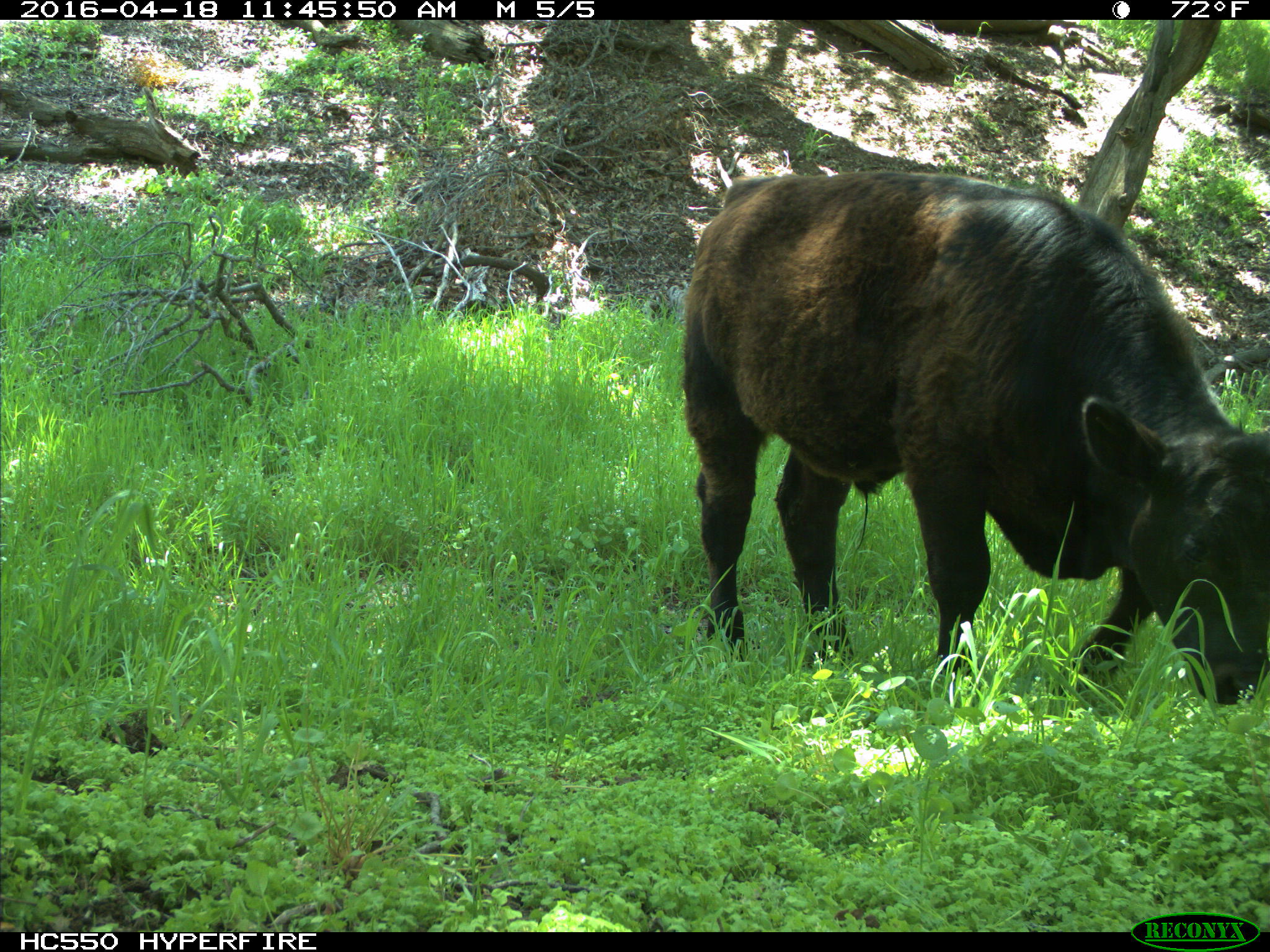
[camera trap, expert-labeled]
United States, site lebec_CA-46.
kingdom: Animalia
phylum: Chordata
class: Mammalia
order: Artiodactyla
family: Bovidae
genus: Bos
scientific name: Bos taurus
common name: domestic cow